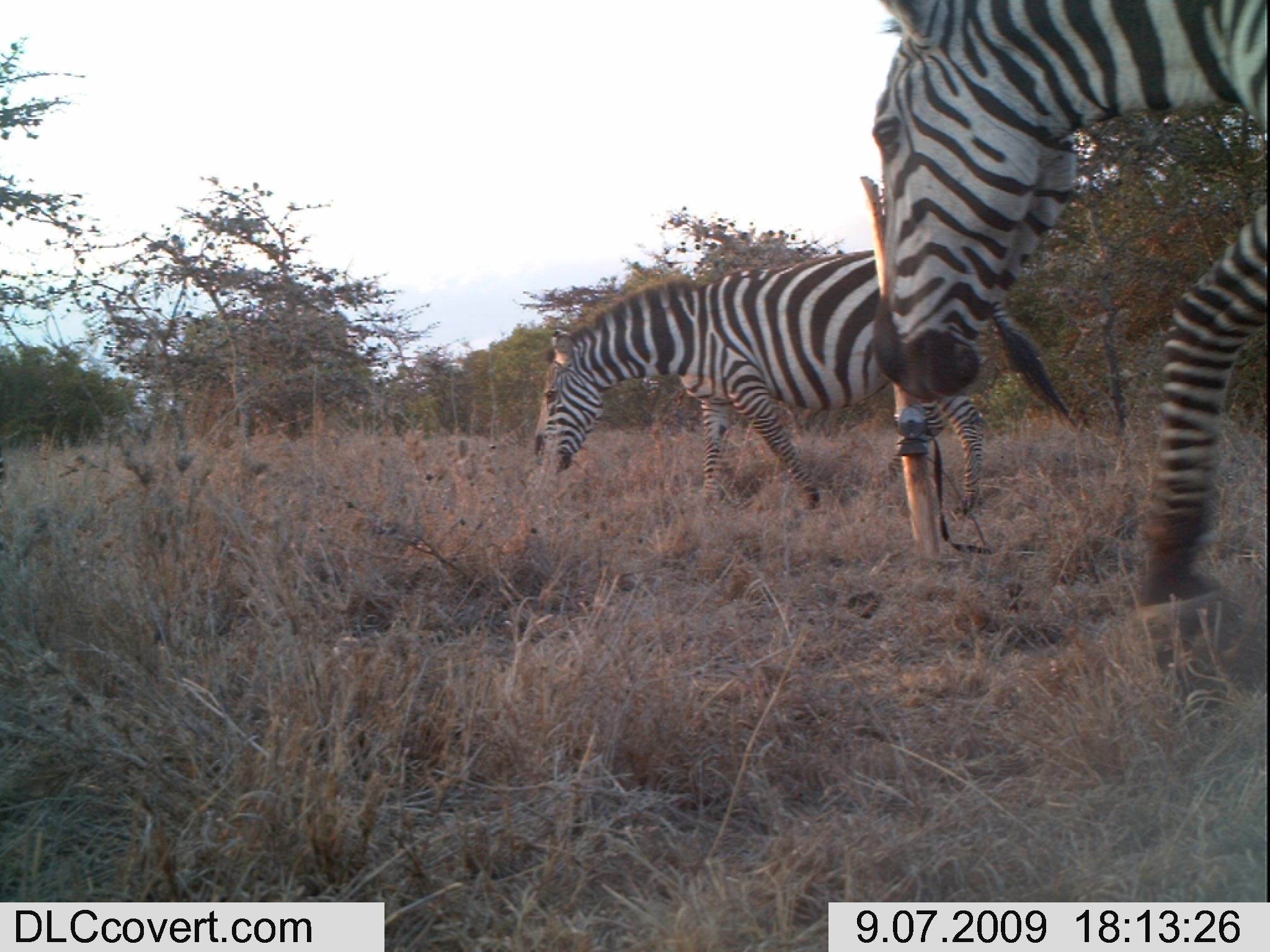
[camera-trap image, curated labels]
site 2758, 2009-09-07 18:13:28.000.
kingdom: Animalia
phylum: Chordata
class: Mammalia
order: Perissodactyla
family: Equidae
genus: Equus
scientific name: Equus quagga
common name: plains zebra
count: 2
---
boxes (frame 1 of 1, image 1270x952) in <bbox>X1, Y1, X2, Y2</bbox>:
equus quagga: <bbox>871, 0, 1267, 636</bbox>; <bbox>535, 249, 1086, 508</bbox>